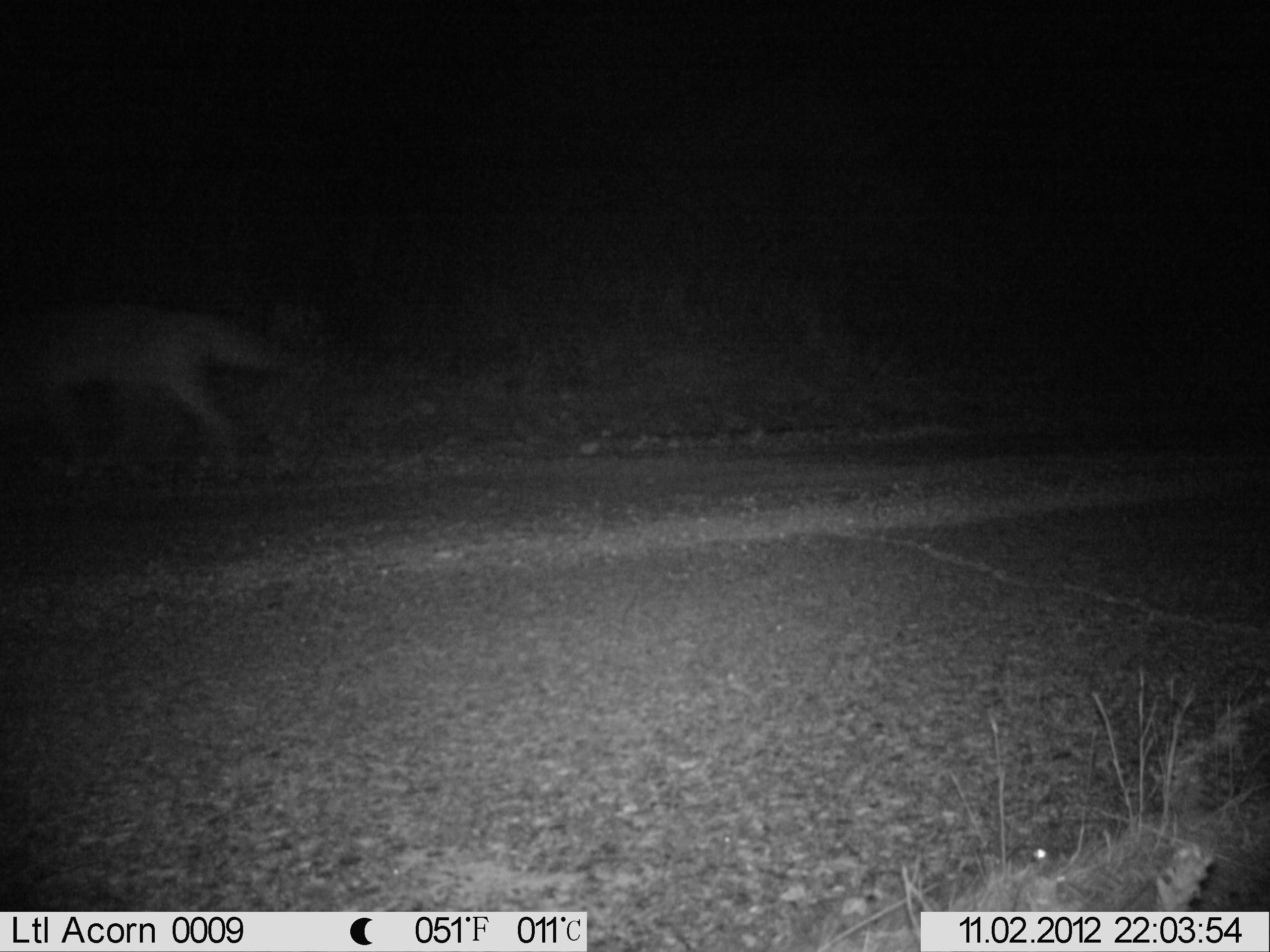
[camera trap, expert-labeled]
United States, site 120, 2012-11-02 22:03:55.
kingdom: Animalia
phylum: Chordata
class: Mammalia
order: Carnivora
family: Canidae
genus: Canis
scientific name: Canis latrans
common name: coyote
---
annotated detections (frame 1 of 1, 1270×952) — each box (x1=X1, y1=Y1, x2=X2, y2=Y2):
coyote: (x1=6, y1=286, x2=308, y2=481)